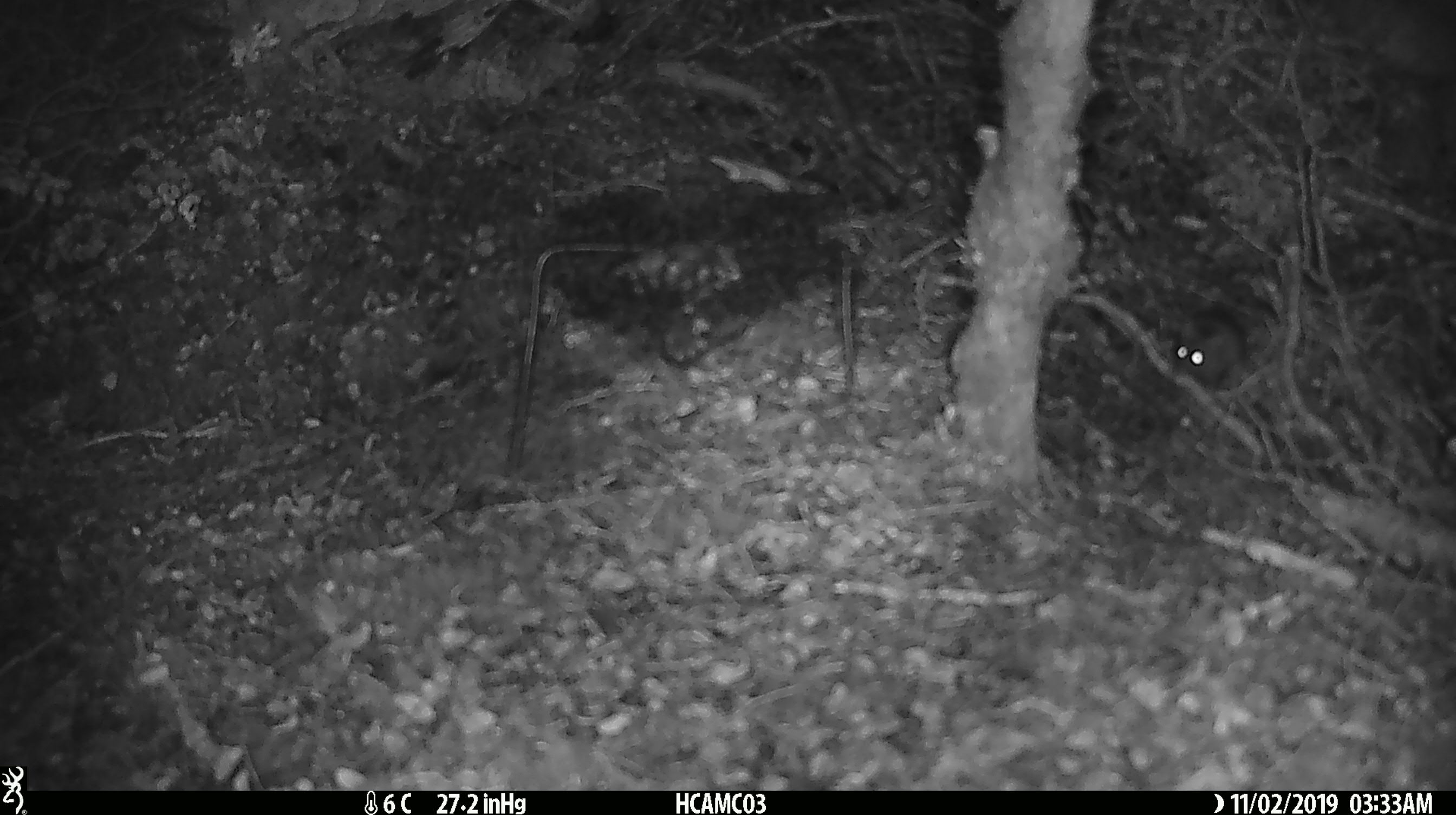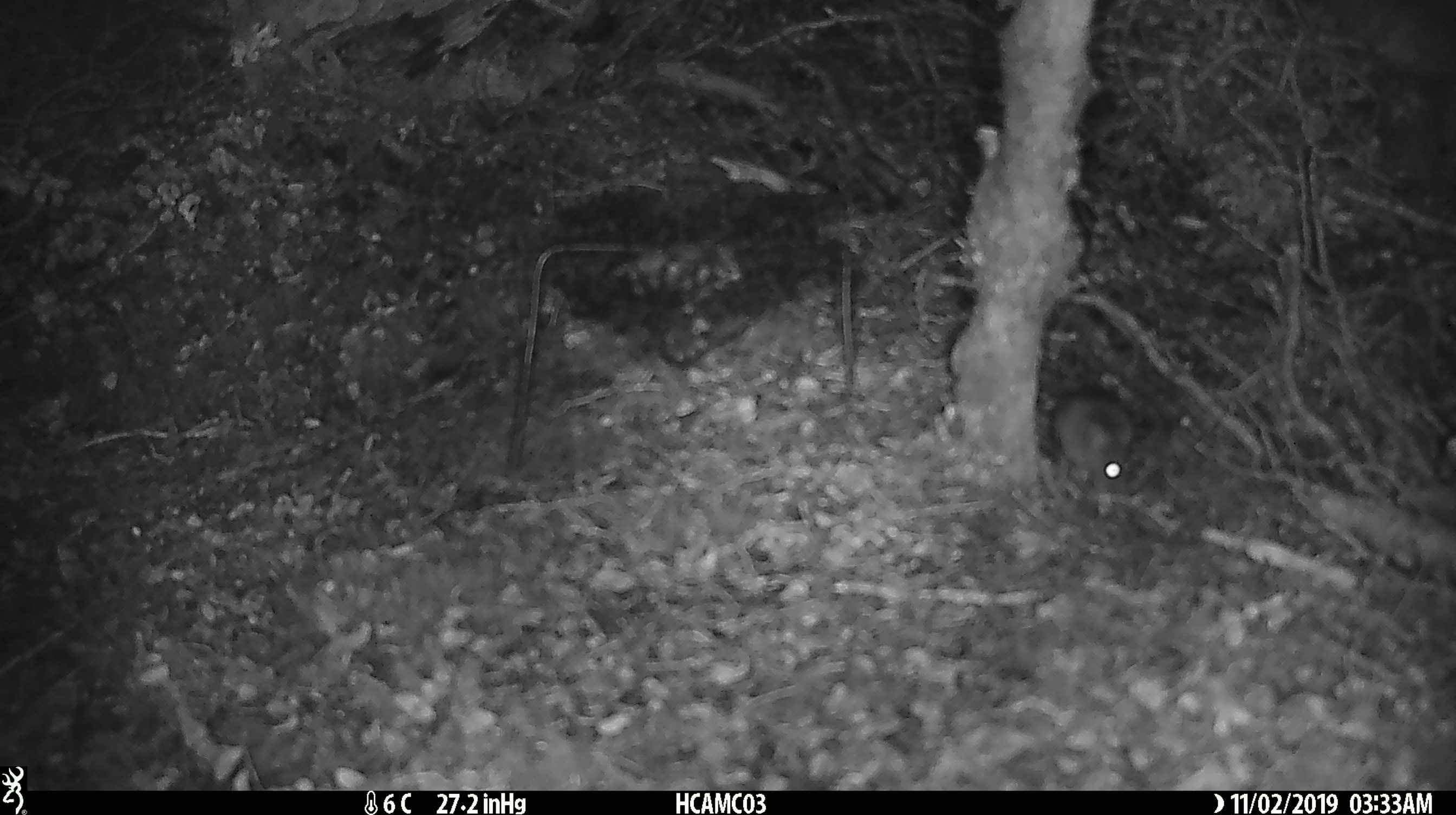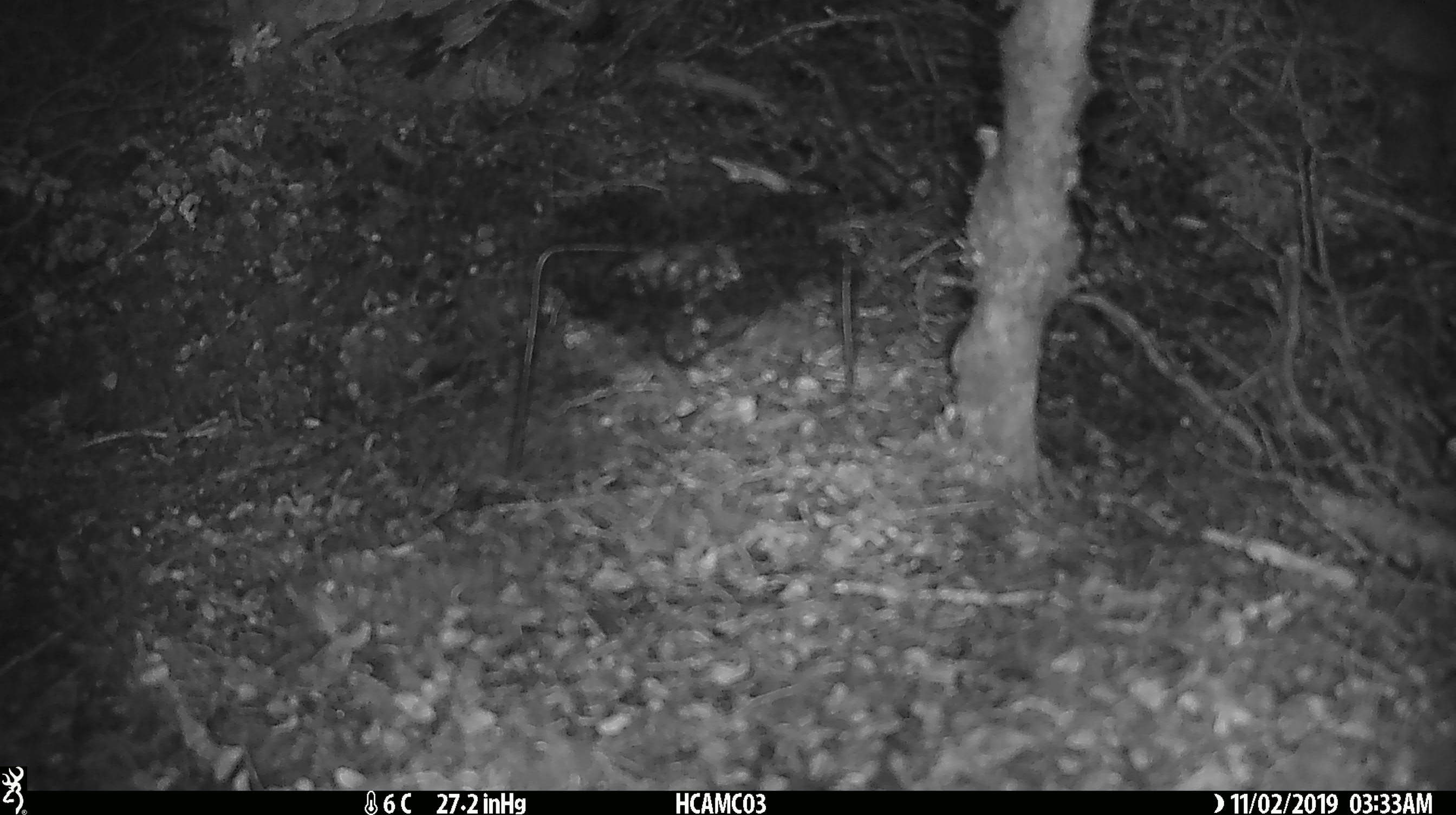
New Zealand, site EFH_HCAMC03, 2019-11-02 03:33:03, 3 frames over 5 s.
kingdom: Animalia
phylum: Chordata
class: Mammalia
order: Rodentia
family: Muridae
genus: Mus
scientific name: Mus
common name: mouse